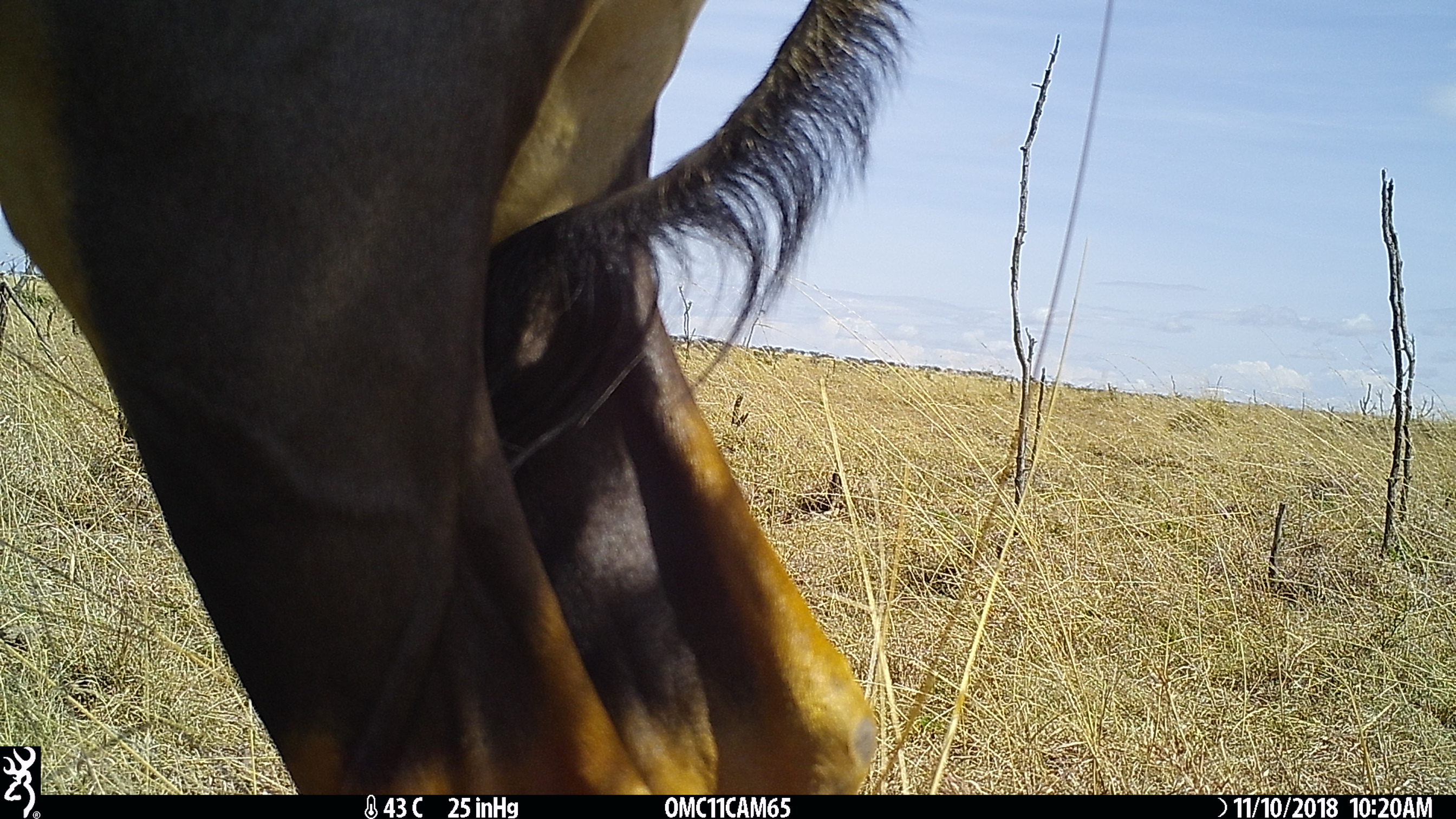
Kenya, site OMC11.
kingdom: Animalia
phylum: Chordata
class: Mammalia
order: Artiodactyla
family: Bovidae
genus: Damaliscus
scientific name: Damaliscus lunatus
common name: topi